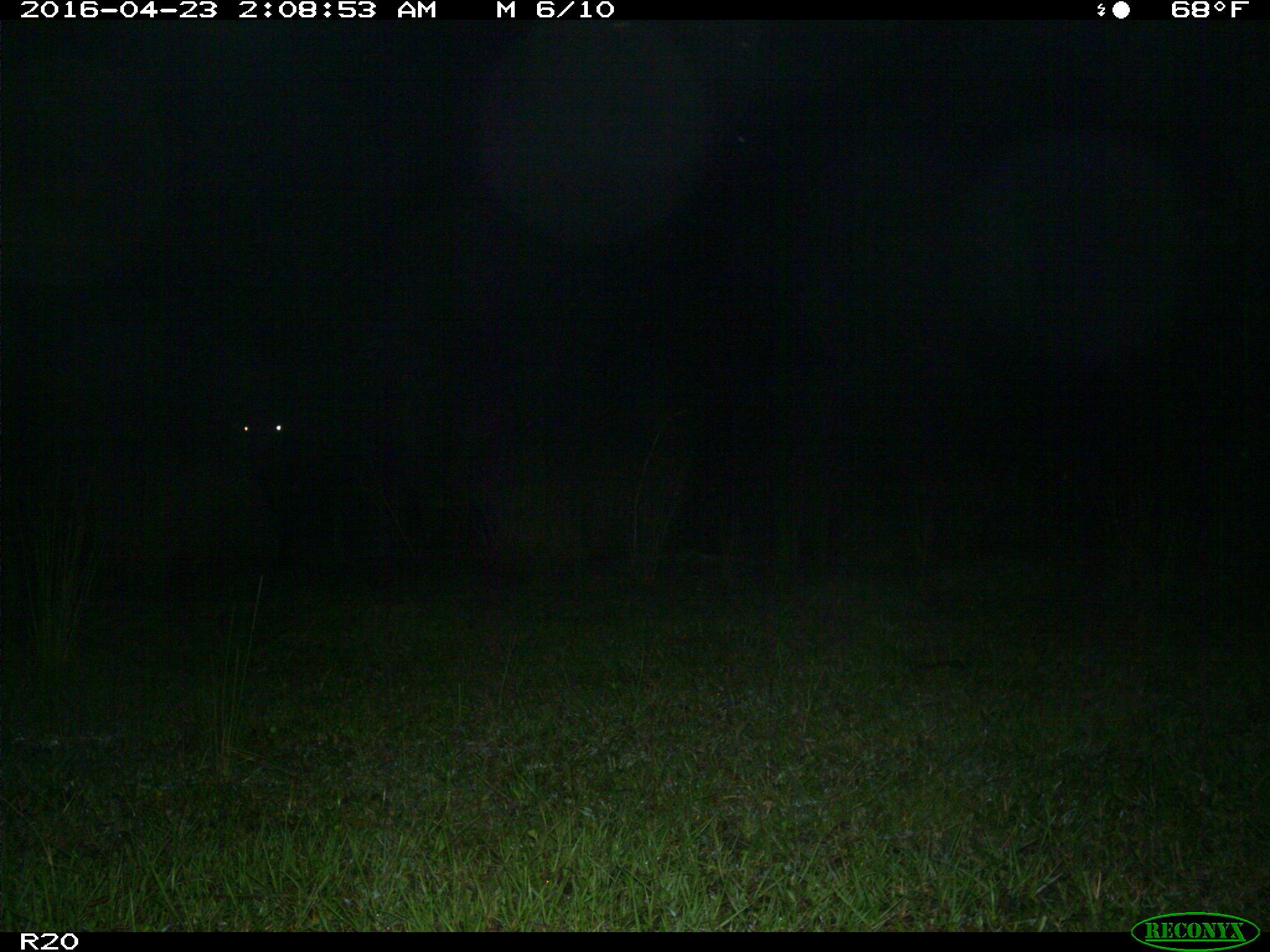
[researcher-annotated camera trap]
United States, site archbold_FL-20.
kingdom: Animalia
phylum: Chordata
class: Mammalia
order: Artiodactyla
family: Bovidae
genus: Bos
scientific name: Bos taurus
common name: domestic cow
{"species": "Bos taurus (domestic cow)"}